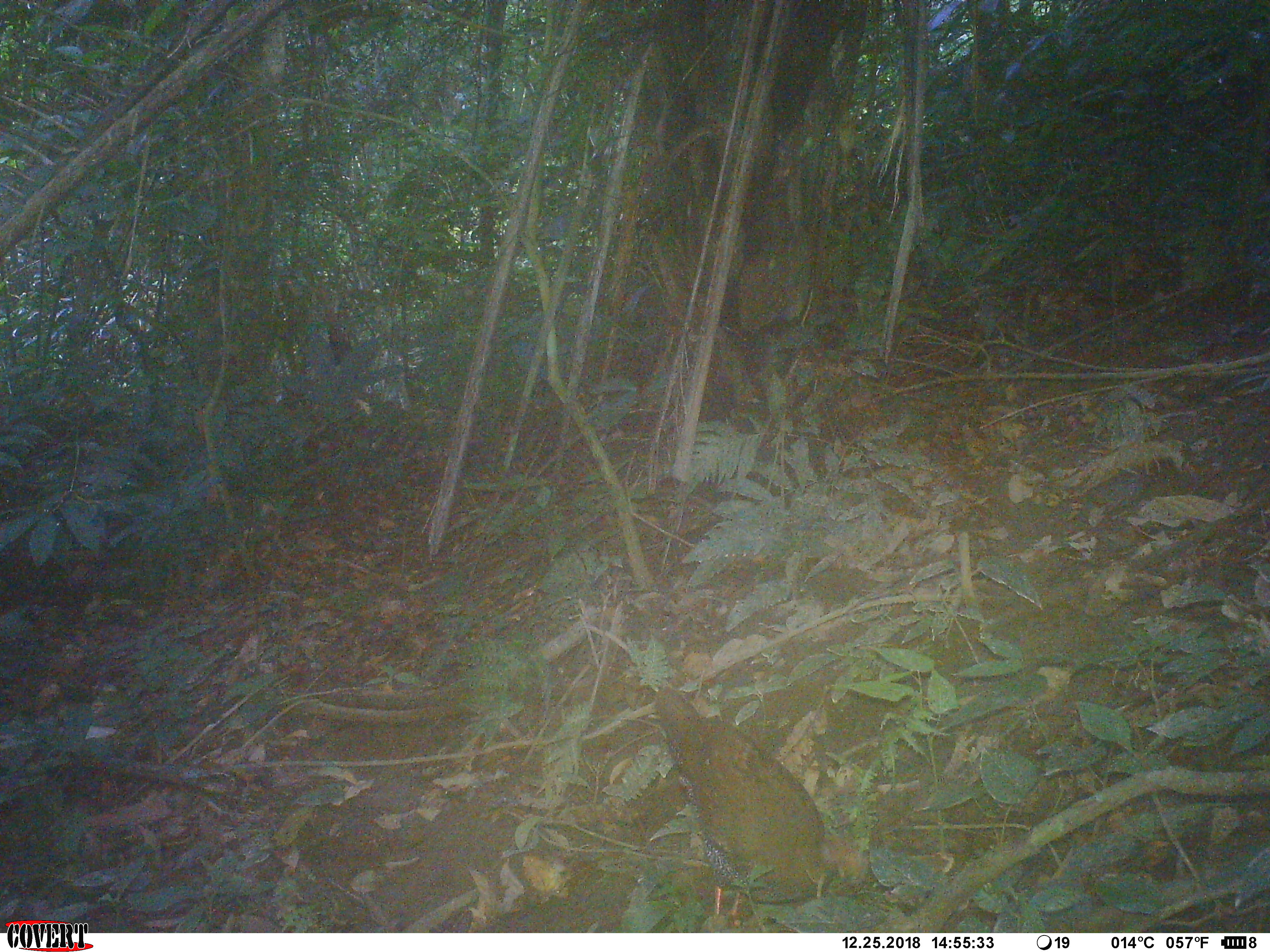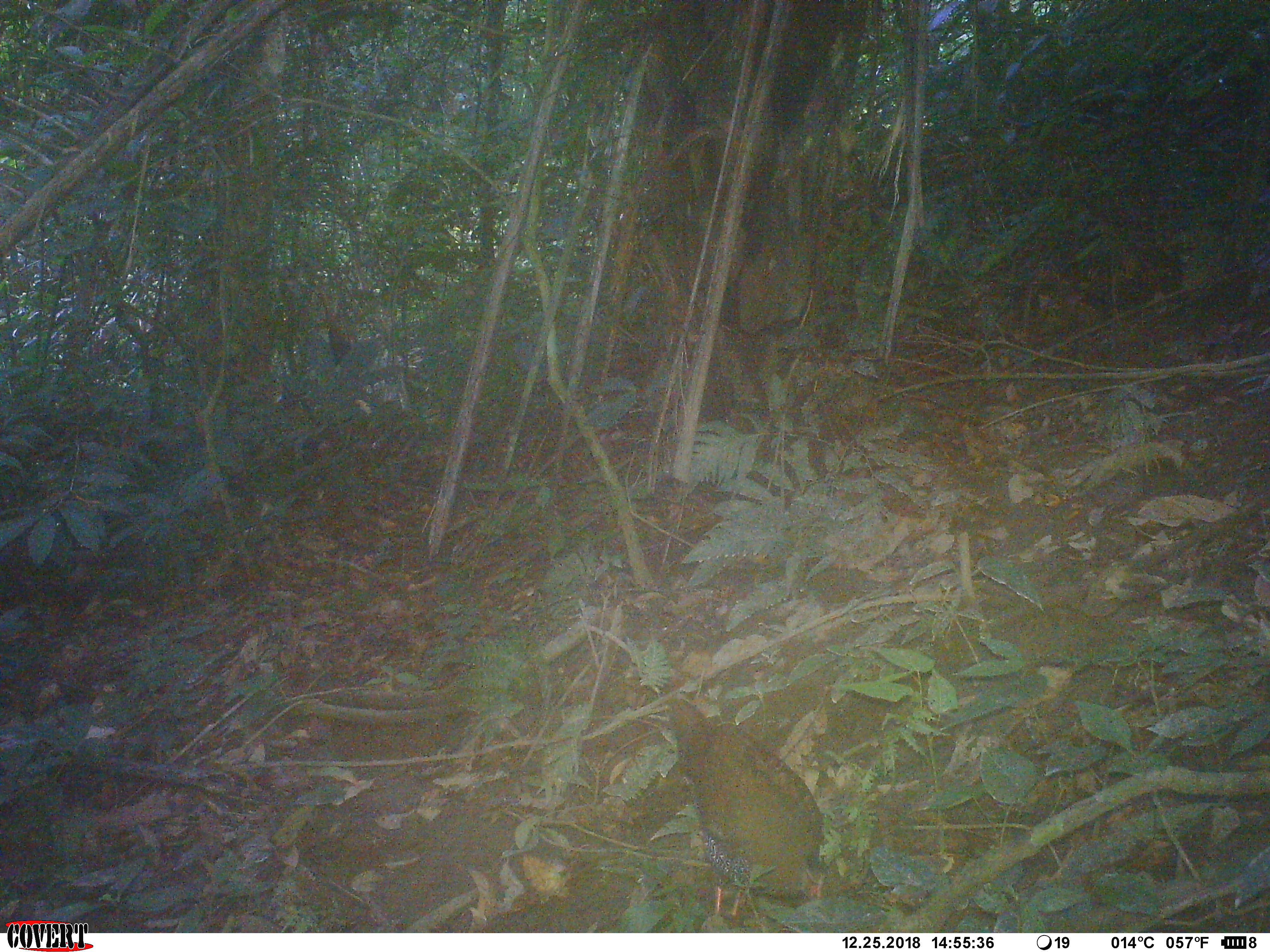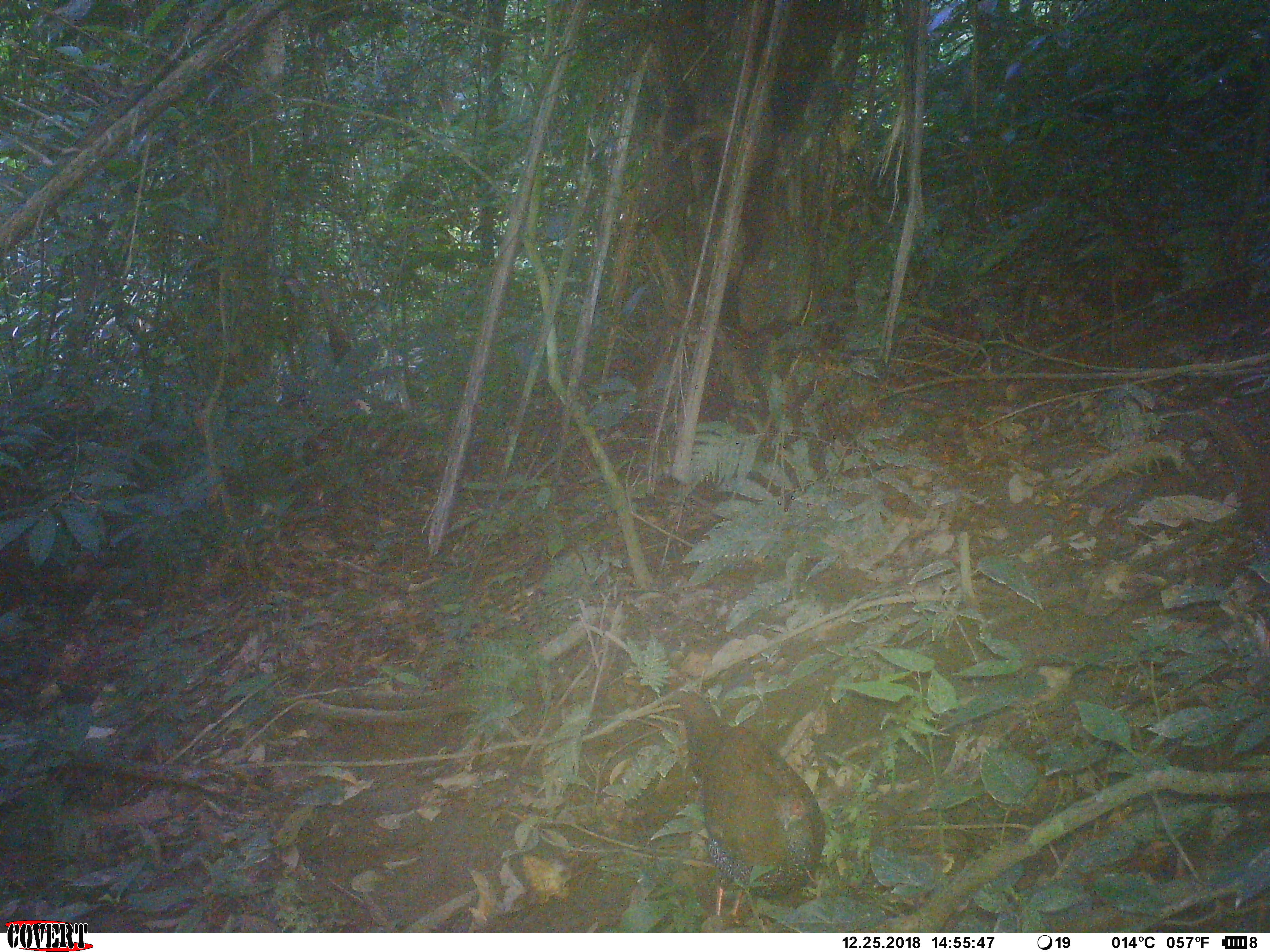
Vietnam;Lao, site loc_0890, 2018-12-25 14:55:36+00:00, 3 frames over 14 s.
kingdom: Animalia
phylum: Chordata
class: Aves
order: Galliformes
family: Phasianidae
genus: Lophura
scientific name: Lophura nycthemera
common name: silver pheasant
Silver pheasant (Lophura nycthemera). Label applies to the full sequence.